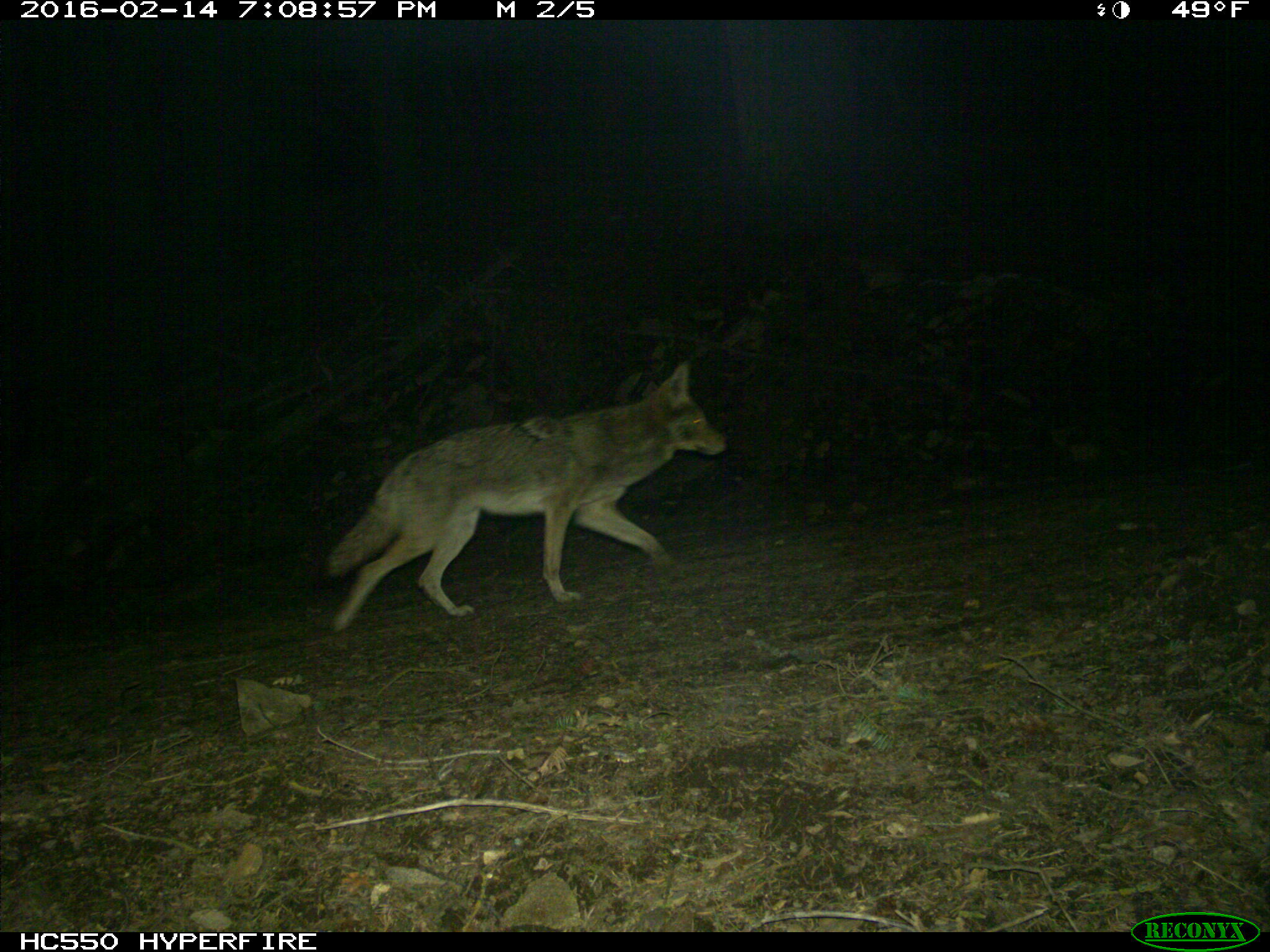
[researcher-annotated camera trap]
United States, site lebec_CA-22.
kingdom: Animalia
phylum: Chordata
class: Mammalia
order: Carnivora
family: Canidae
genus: Canis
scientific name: Canis latrans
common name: coyote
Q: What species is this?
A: Canis latrans (coyote).